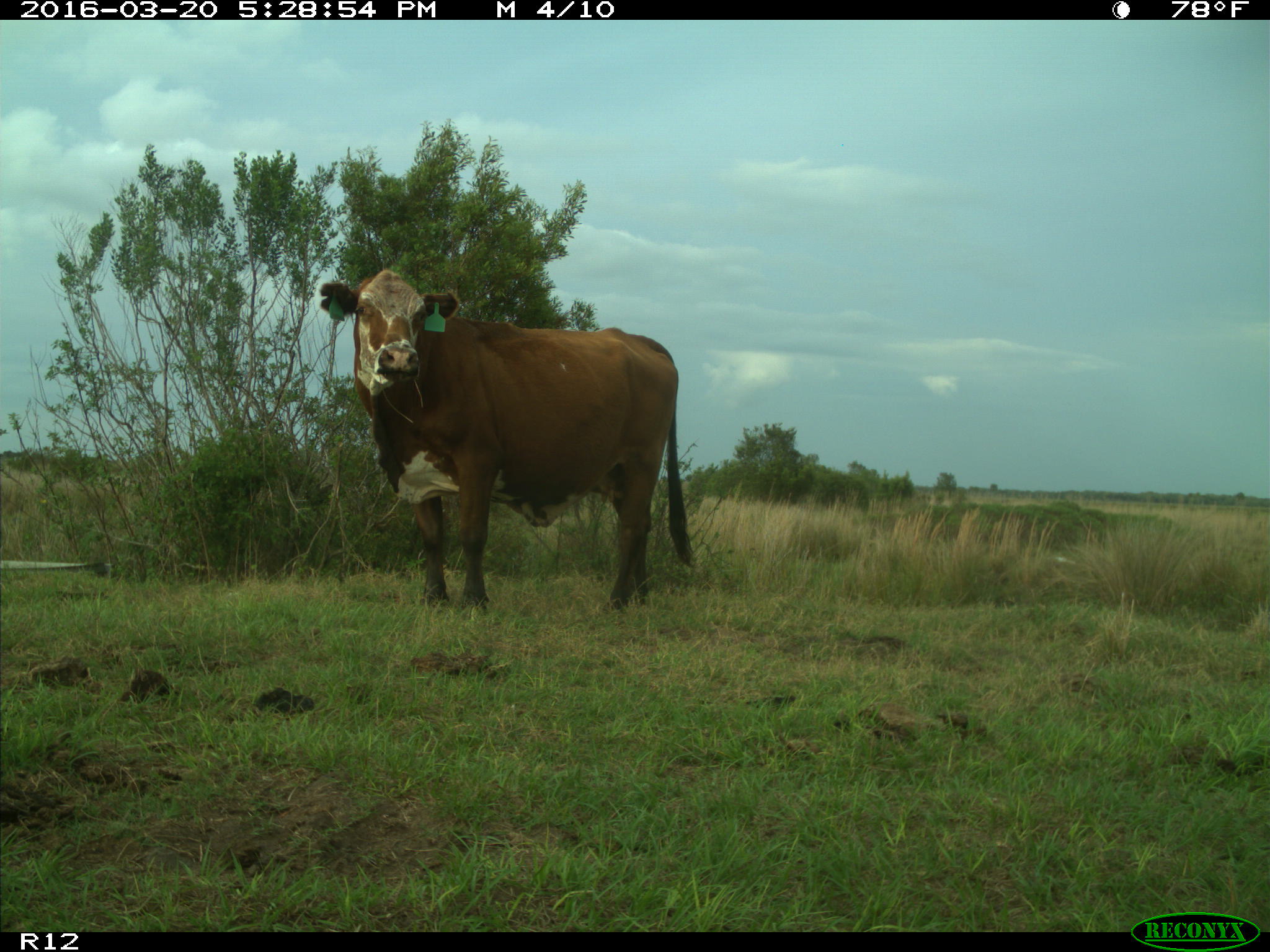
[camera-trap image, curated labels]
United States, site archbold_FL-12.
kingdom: Animalia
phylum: Chordata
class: Mammalia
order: Artiodactyla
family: Bovidae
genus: Bos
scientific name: Bos taurus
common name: domestic cow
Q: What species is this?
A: Bos taurus (domestic cow).